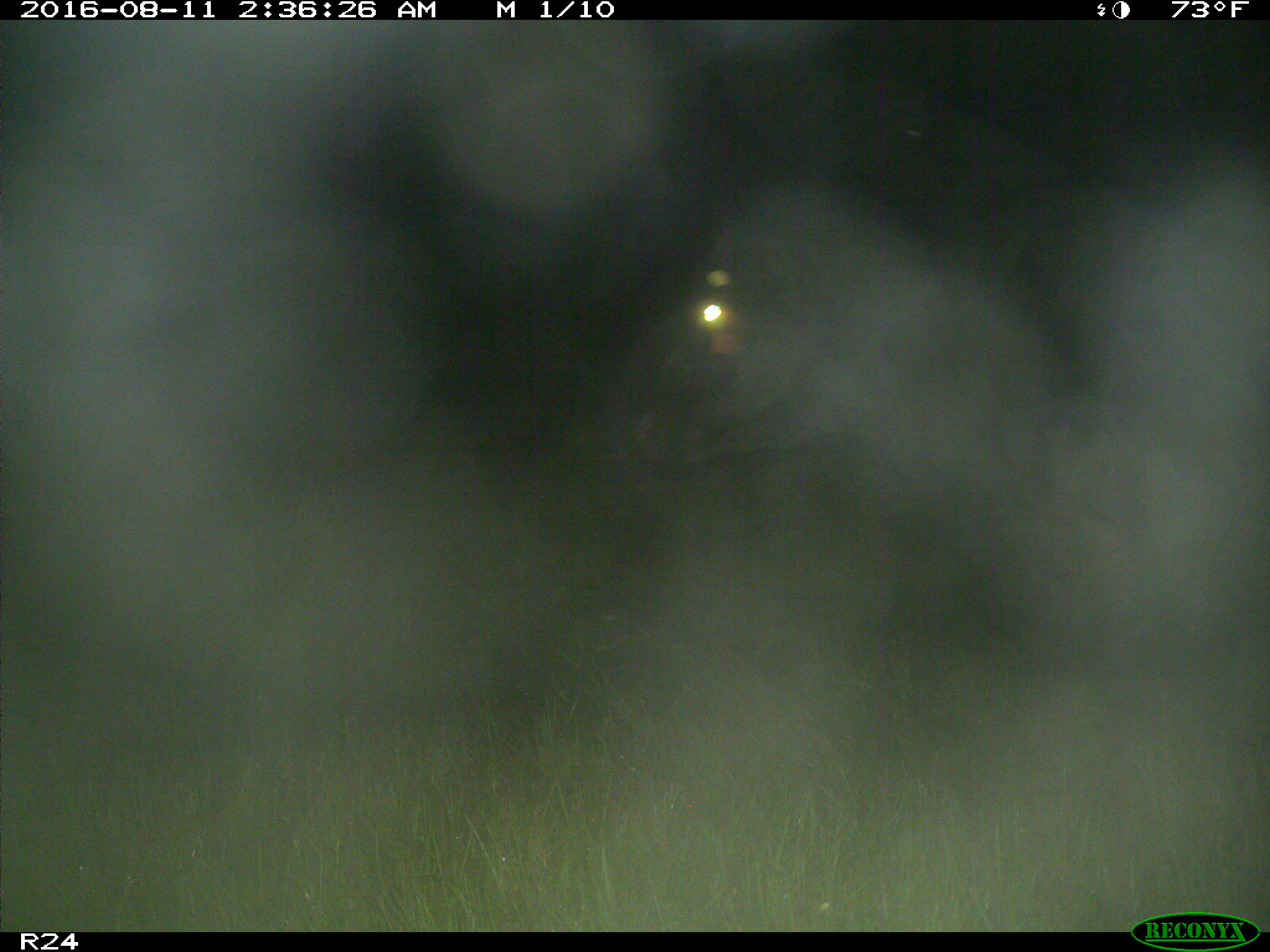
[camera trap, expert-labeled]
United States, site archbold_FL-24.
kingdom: Animalia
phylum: Chordata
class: Mammalia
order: Artiodactyla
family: Bovidae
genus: Bos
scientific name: Bos taurus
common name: domestic cow